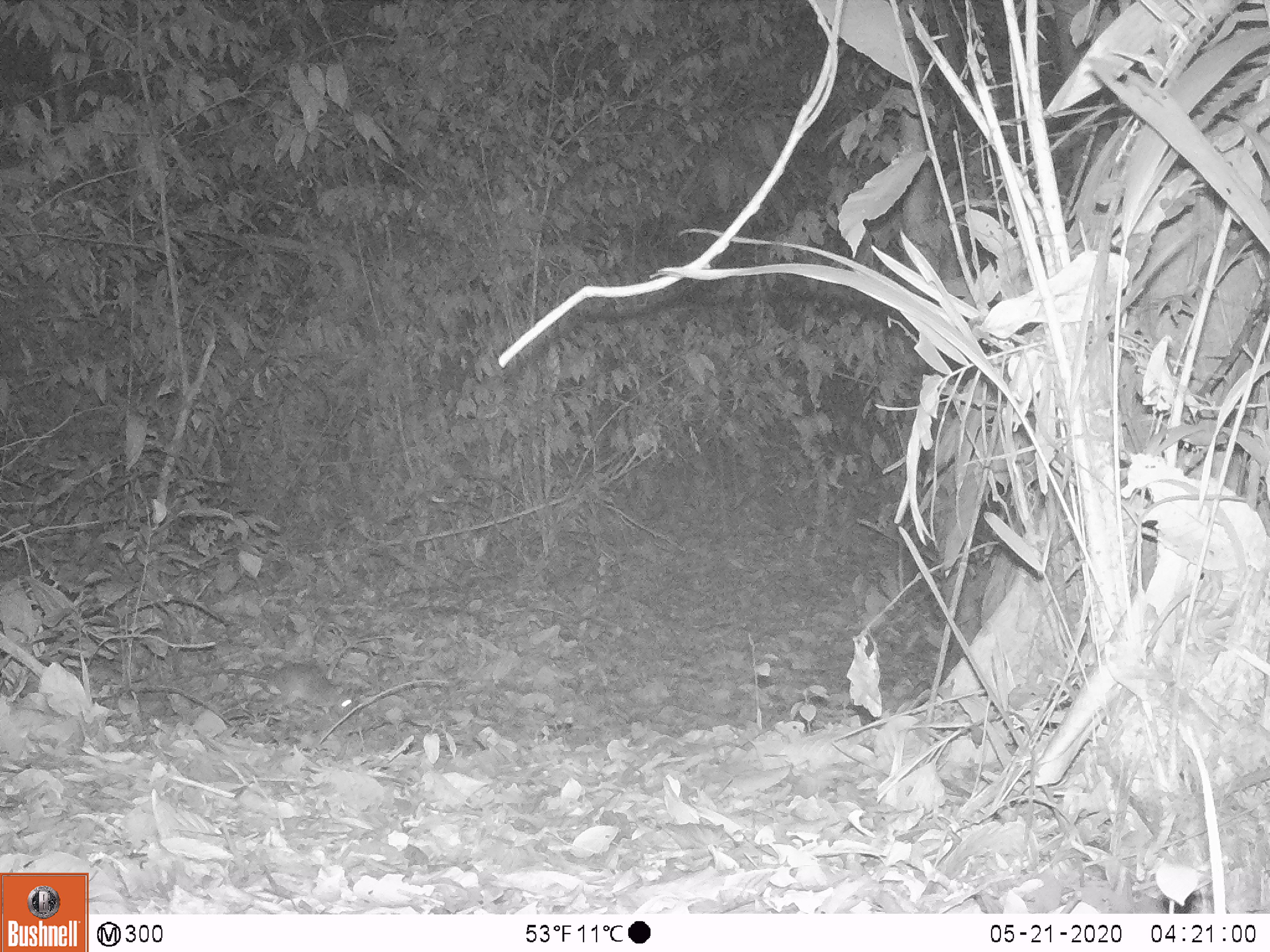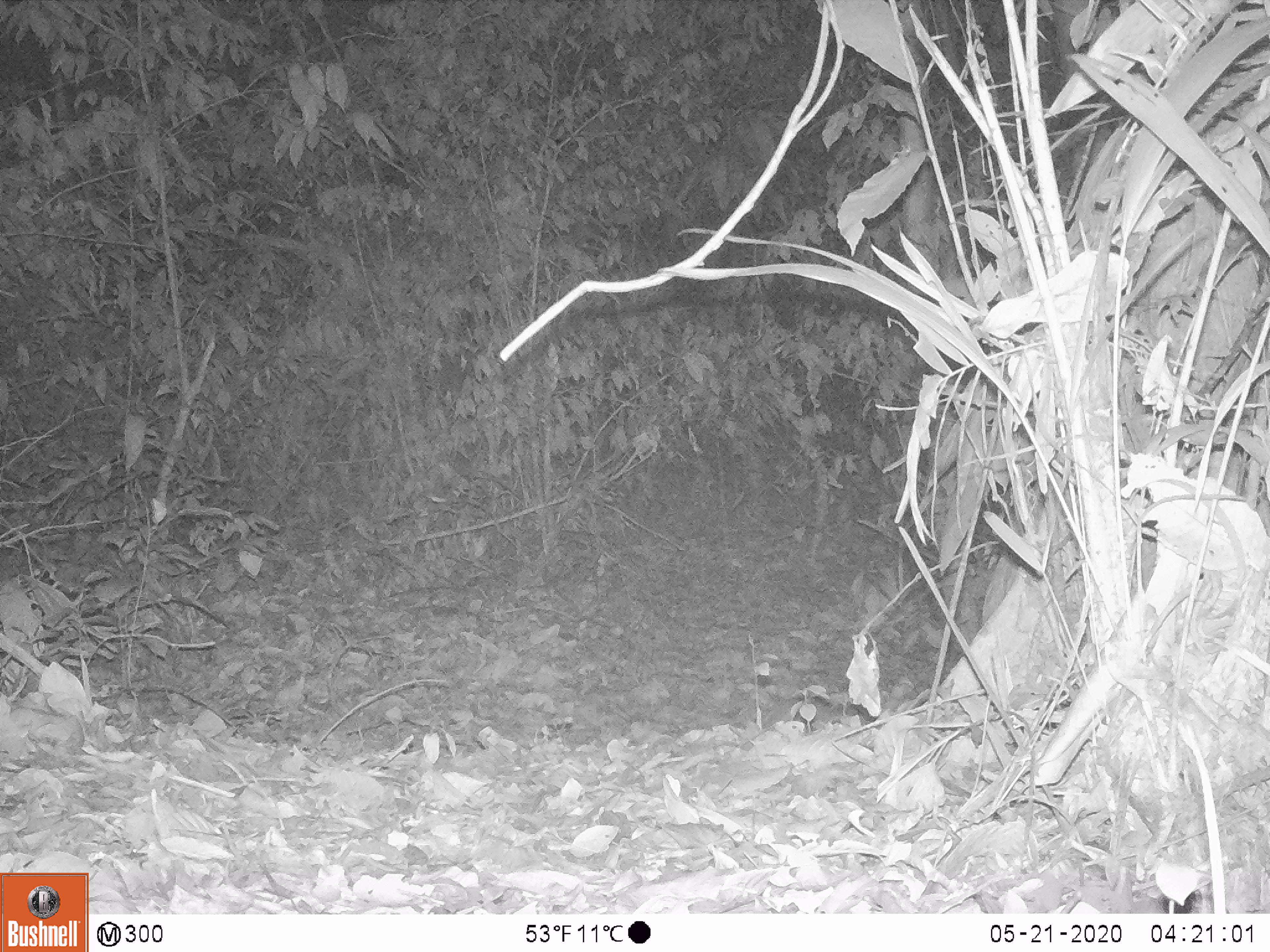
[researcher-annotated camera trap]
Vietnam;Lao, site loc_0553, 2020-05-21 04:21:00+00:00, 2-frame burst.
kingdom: Animalia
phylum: Chordata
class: Mammalia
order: Rodentia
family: Muridae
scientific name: Muridae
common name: old-world mice and rats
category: unidentified murid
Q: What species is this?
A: Unidentified murid (old-world mice and rats) (Muridae).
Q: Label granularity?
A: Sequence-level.